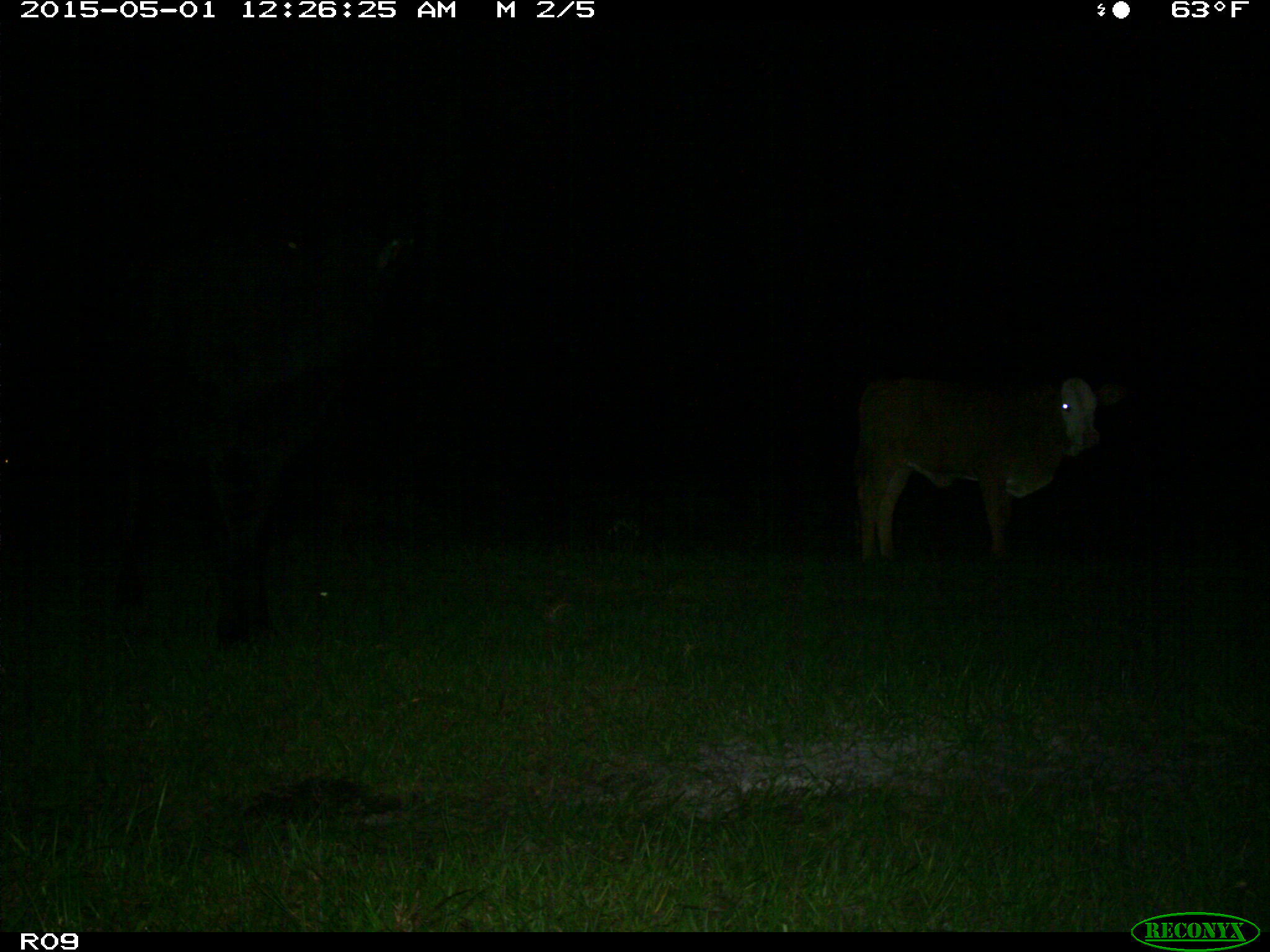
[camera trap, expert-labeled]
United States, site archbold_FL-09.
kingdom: Animalia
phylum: Chordata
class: Mammalia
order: Artiodactyla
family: Bovidae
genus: Bos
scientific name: Bos taurus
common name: domestic cow